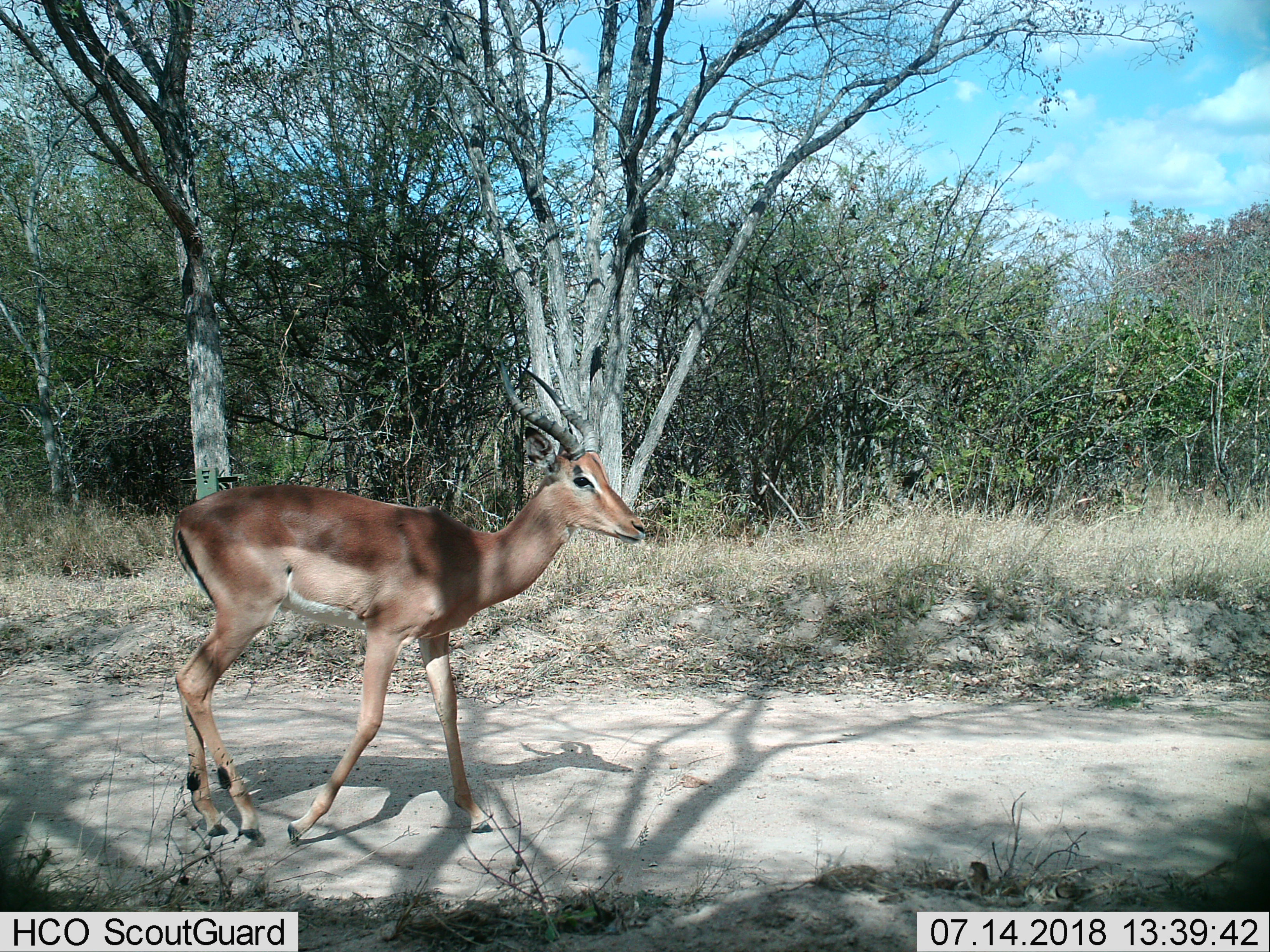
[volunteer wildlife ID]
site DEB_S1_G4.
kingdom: Animalia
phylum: Chordata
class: Mammalia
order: Artiodactyla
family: Bovidae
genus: Aepyceros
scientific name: Aepyceros melampus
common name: impala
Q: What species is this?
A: Impala (Aepyceros melampus).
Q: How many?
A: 1.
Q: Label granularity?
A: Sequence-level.